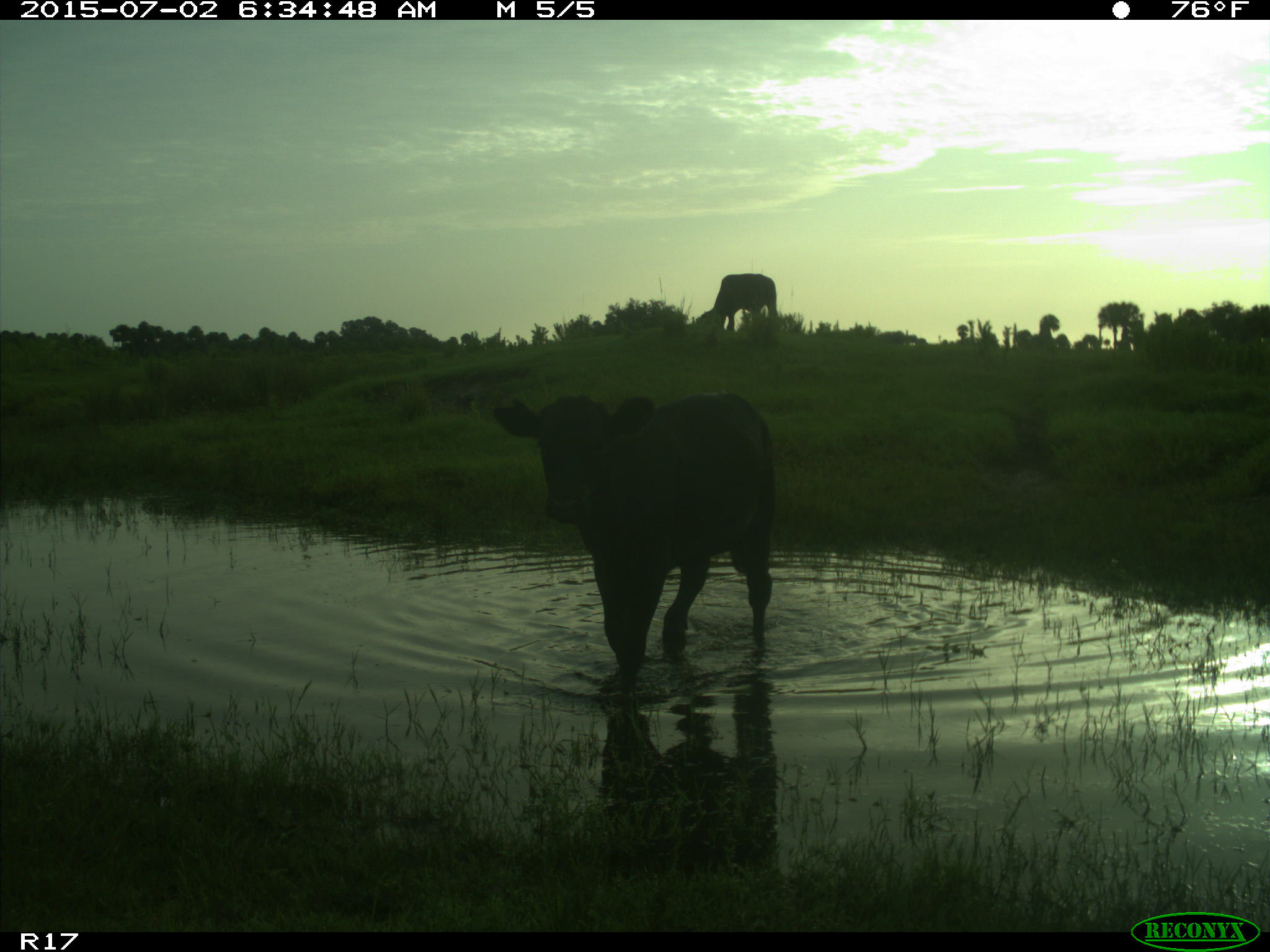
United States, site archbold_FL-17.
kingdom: Animalia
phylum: Chordata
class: Mammalia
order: Artiodactyla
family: Bovidae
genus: Bos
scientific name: Bos taurus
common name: domestic cow